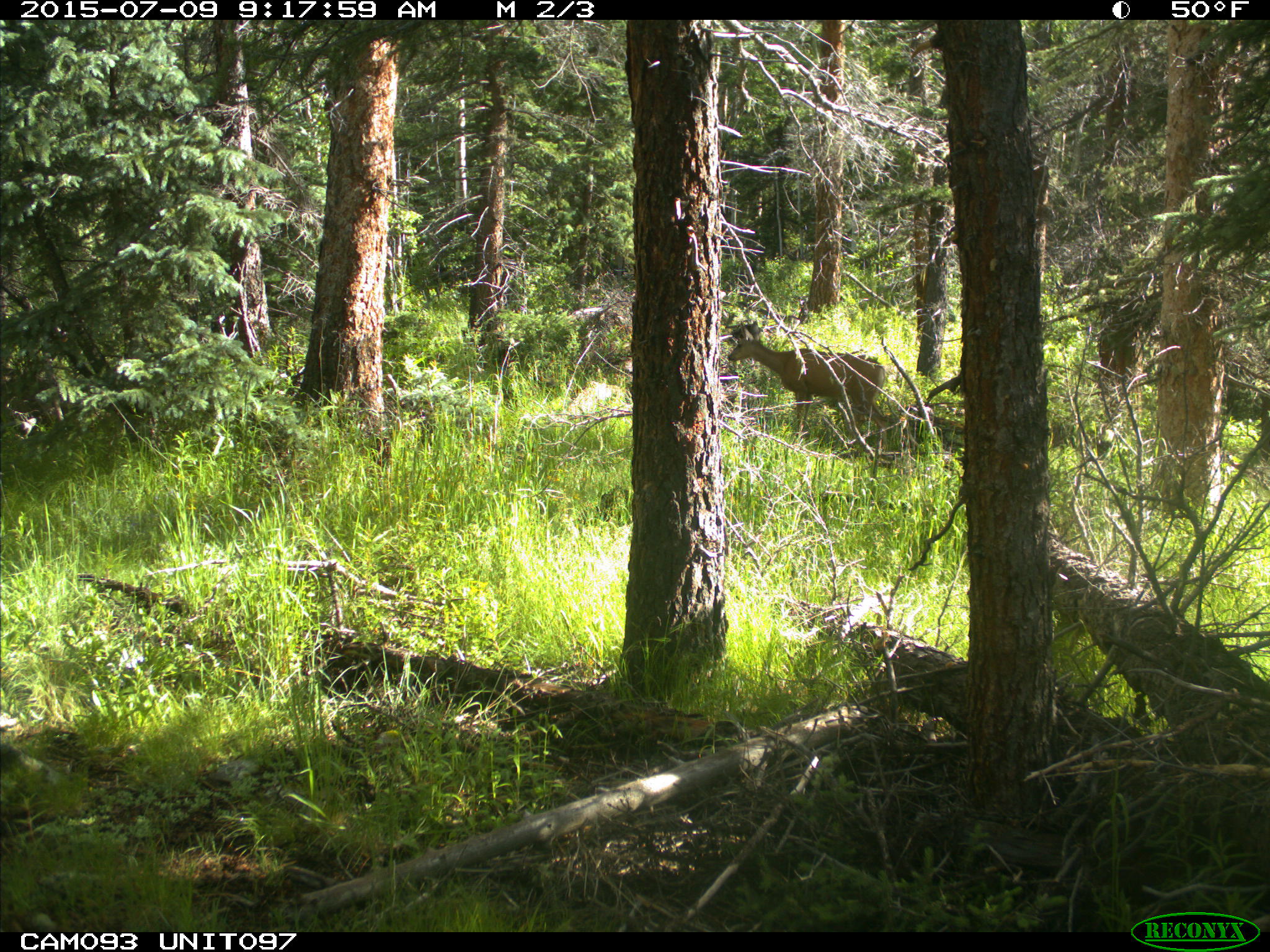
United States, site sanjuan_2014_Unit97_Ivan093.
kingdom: Animalia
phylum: Chordata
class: Mammalia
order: Artiodactyla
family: Cervidae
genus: Odocoileus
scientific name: Odocoileus hemionus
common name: mule deer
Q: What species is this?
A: Odocoileus hemionus (mule deer).